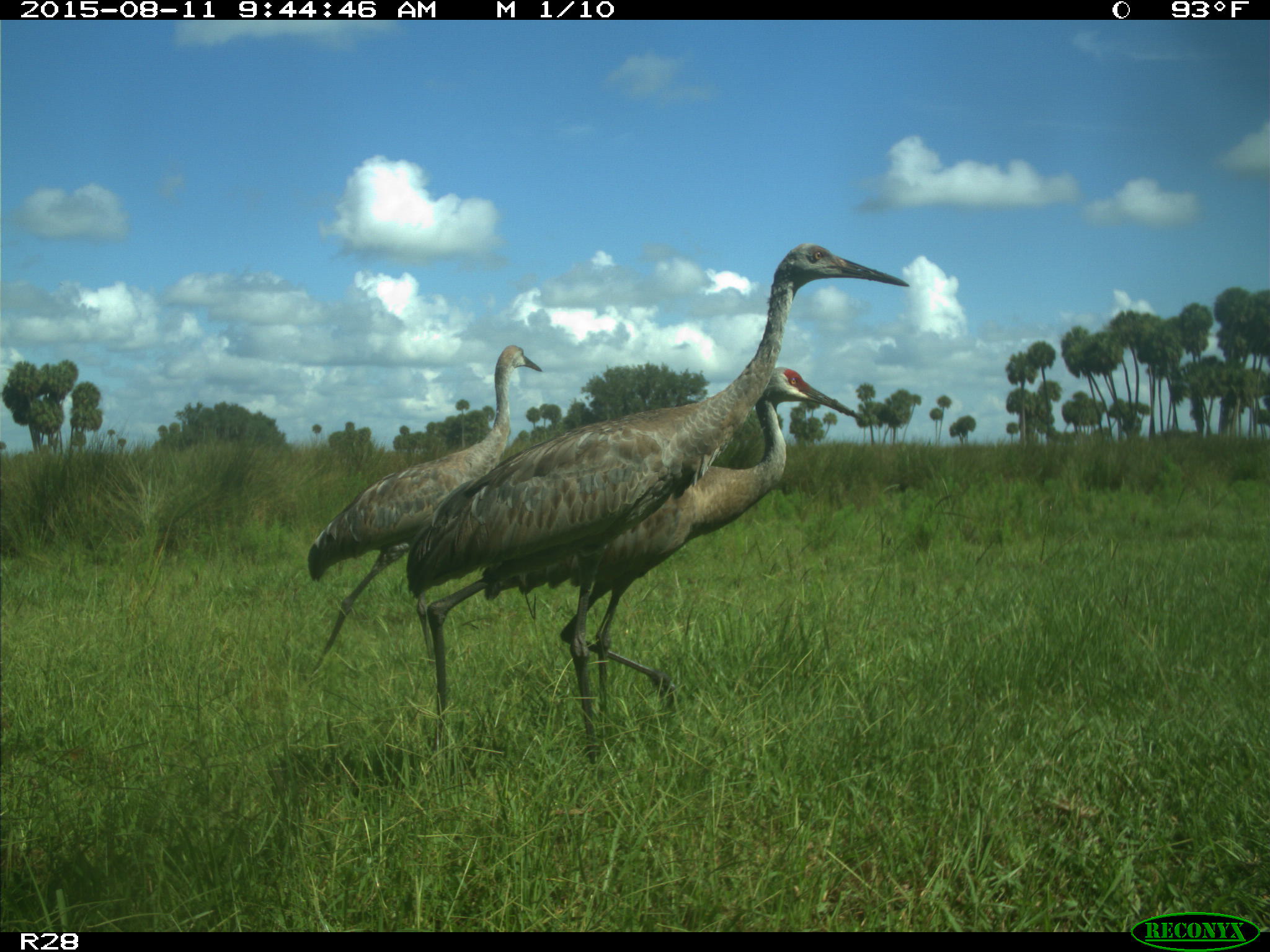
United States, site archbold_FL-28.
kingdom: Animalia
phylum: Chordata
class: Aves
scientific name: Aves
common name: birds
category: unidentified bird